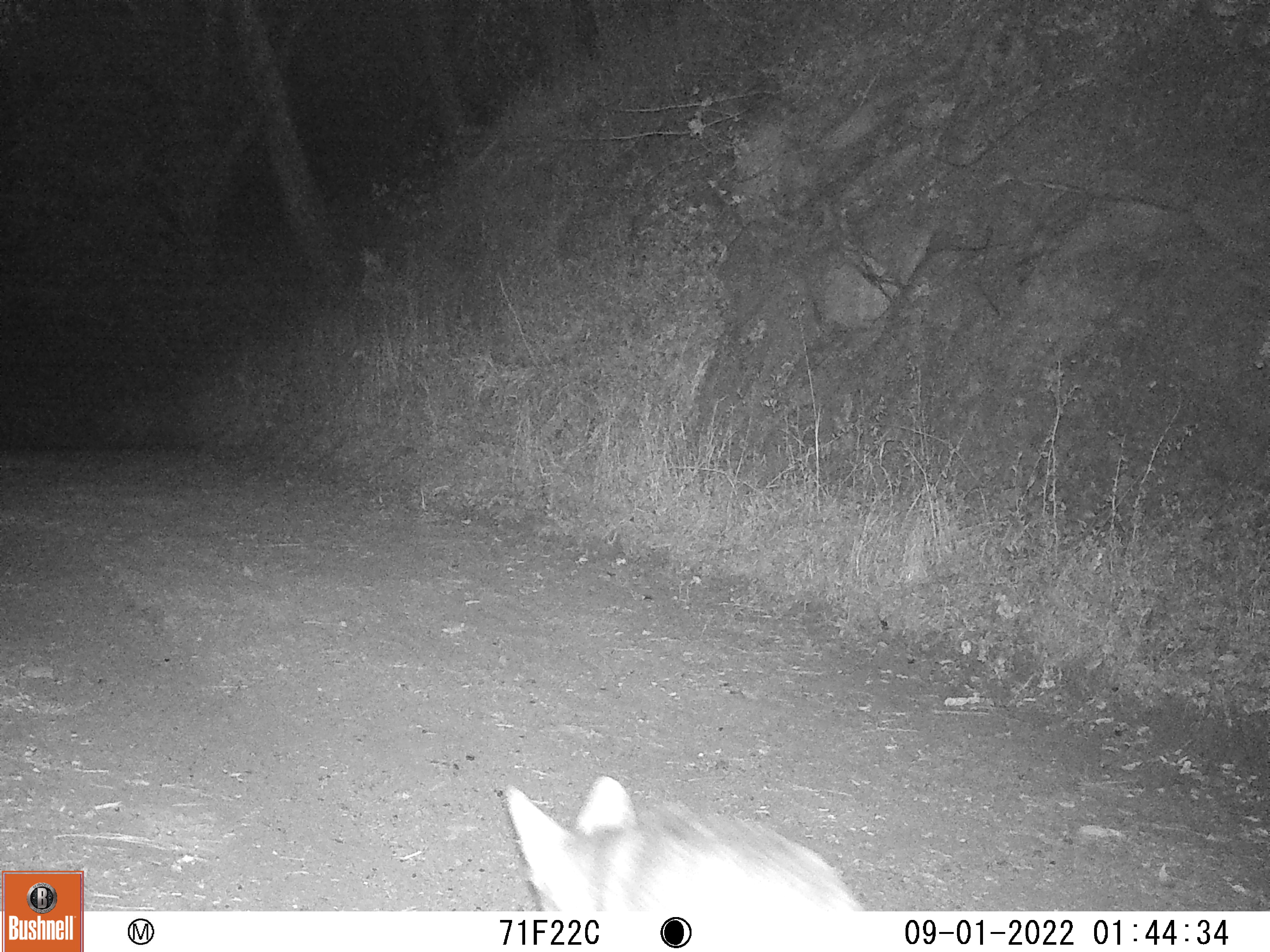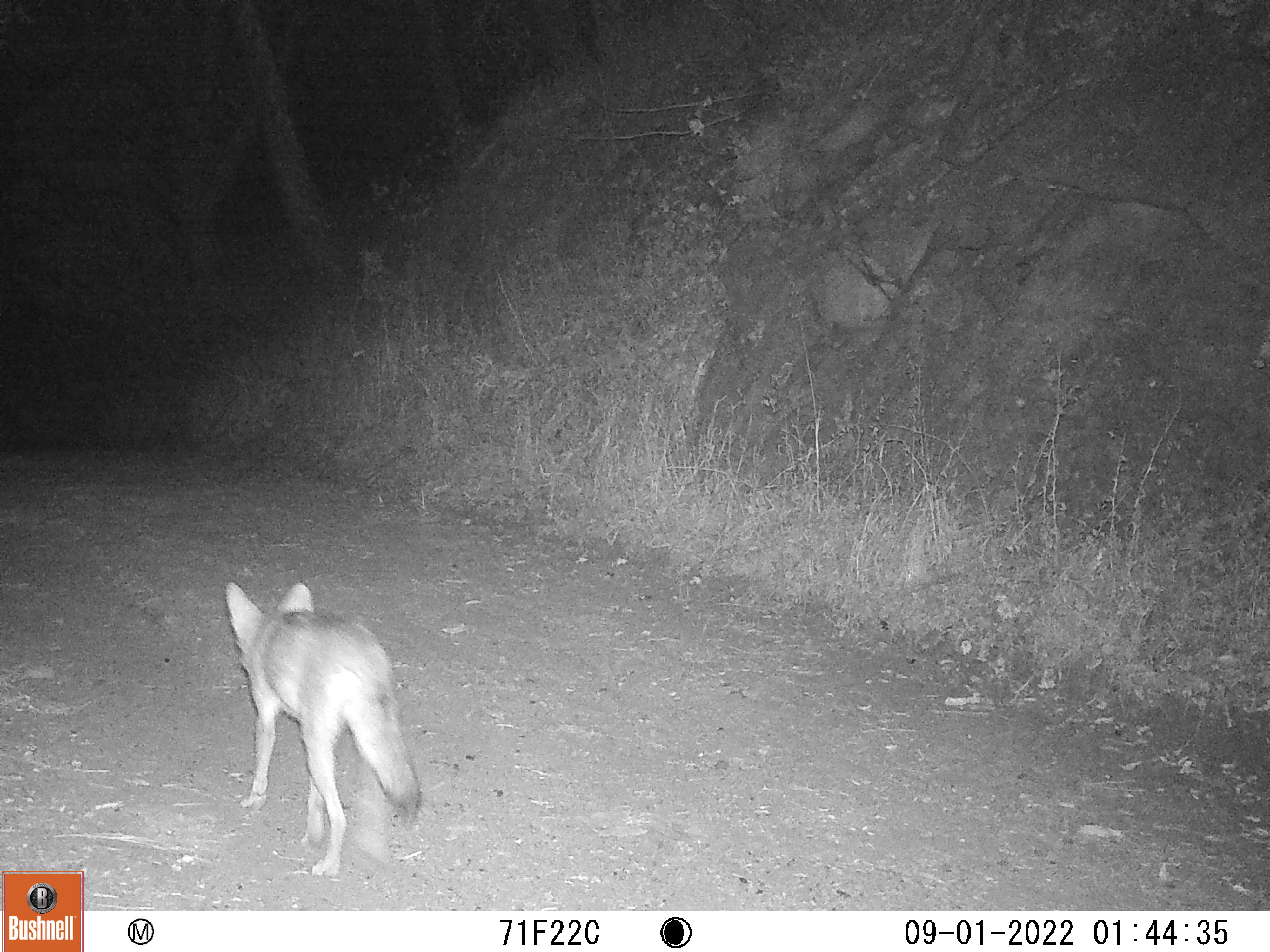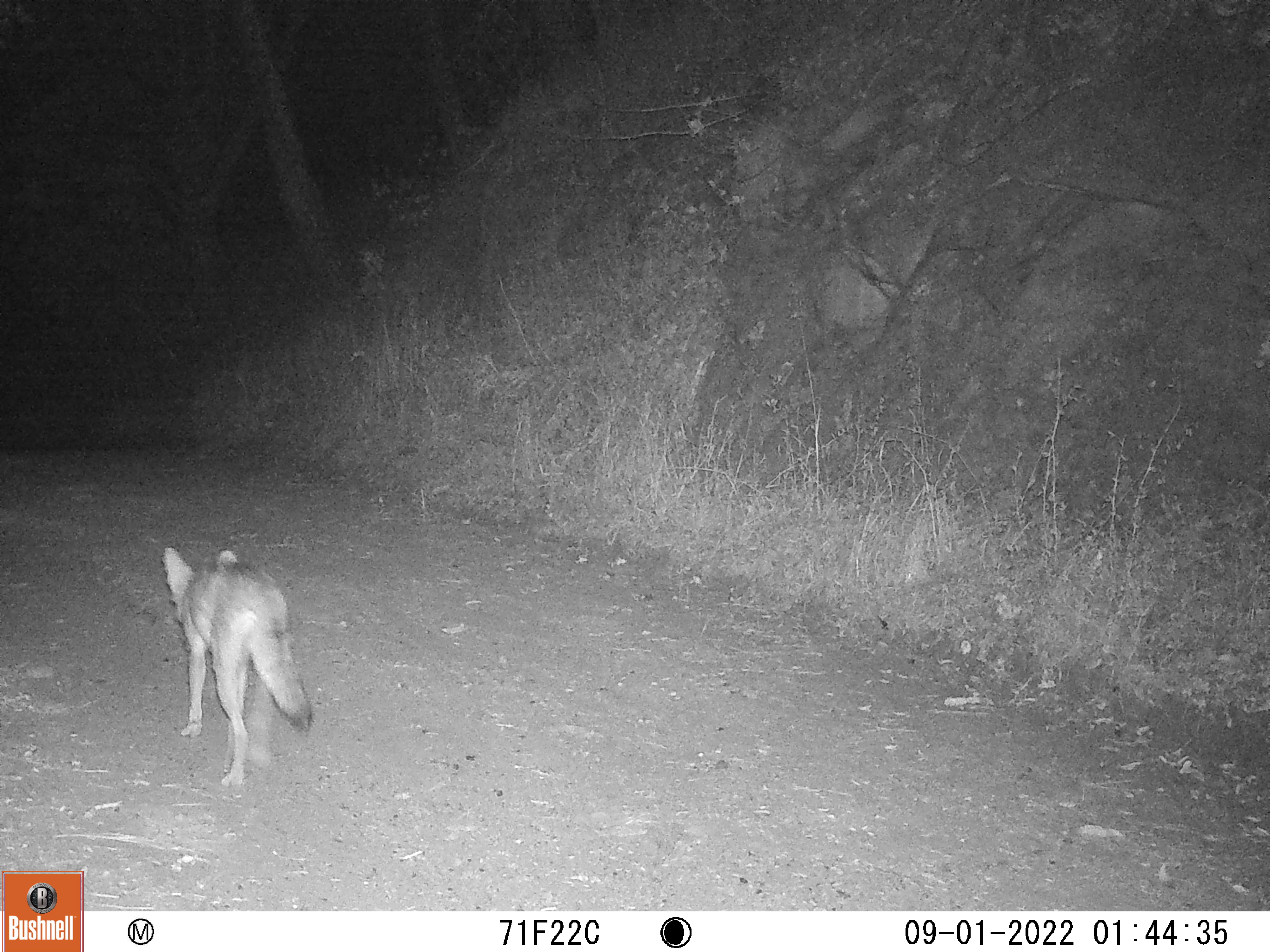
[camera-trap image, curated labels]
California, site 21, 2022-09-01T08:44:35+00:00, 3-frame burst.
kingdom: Animalia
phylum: Chordata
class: Mammalia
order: Carnivora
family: Canidae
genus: Canis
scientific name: Canis latrans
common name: coyote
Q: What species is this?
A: Coyote (Canis latrans).